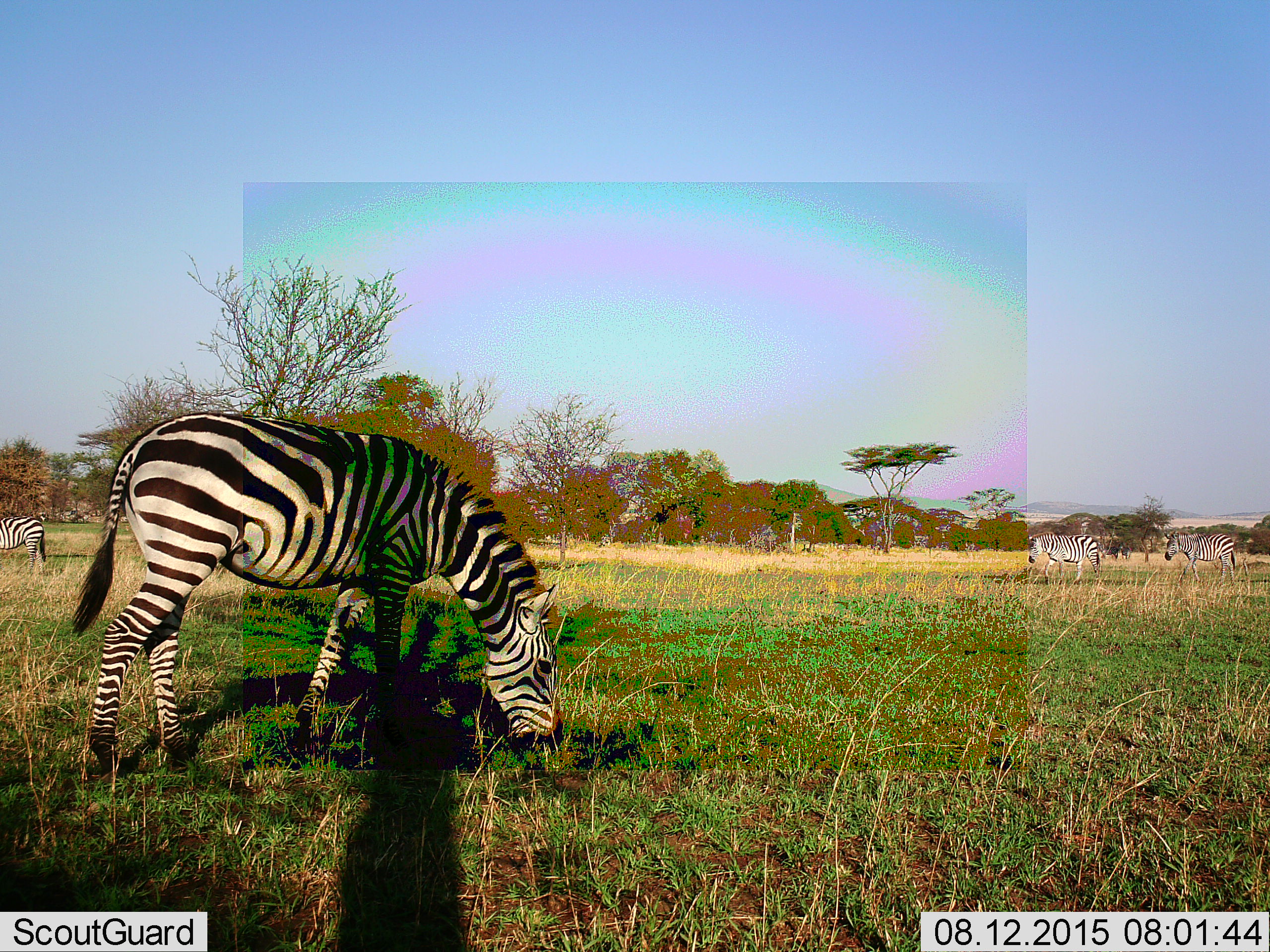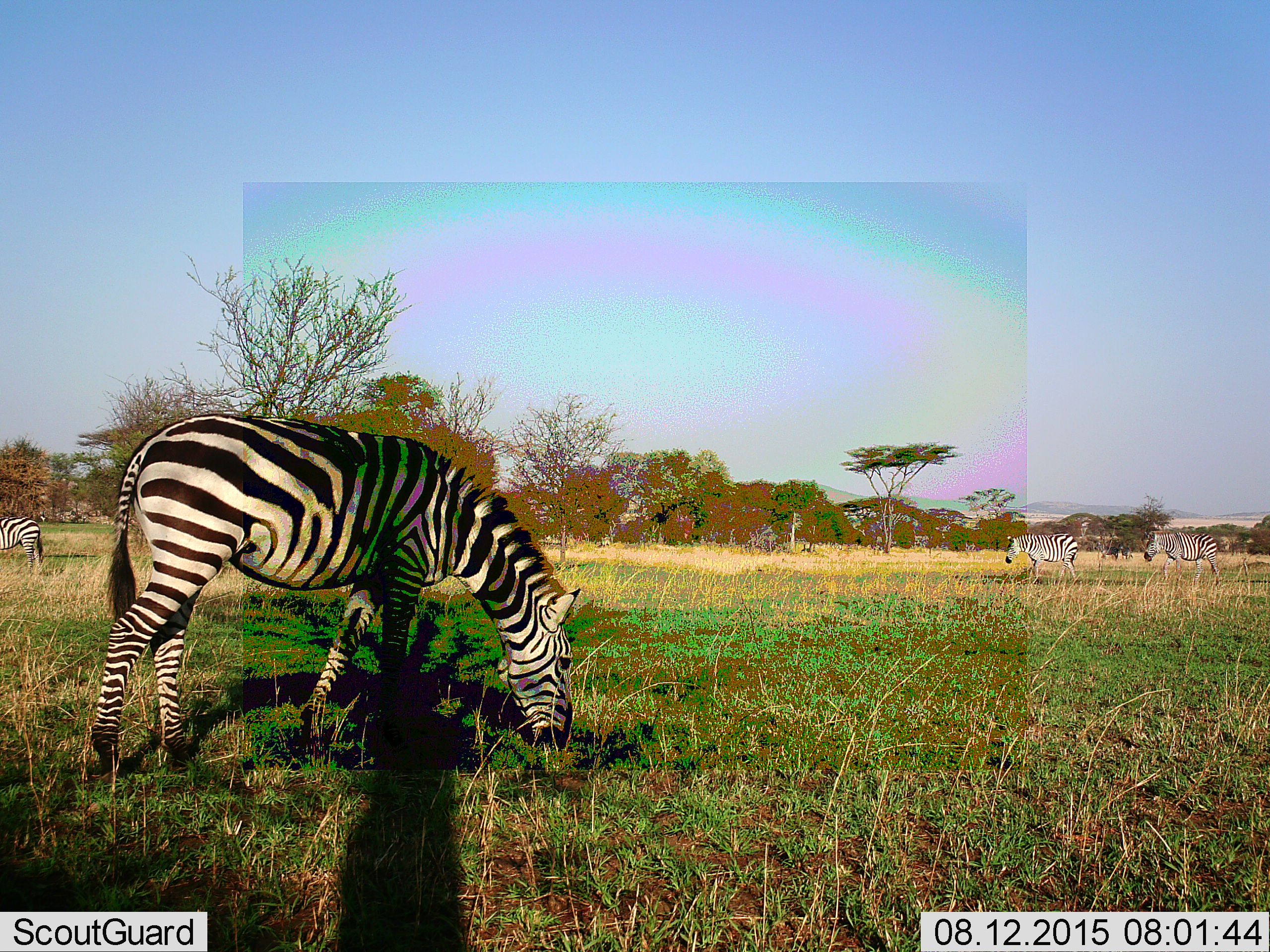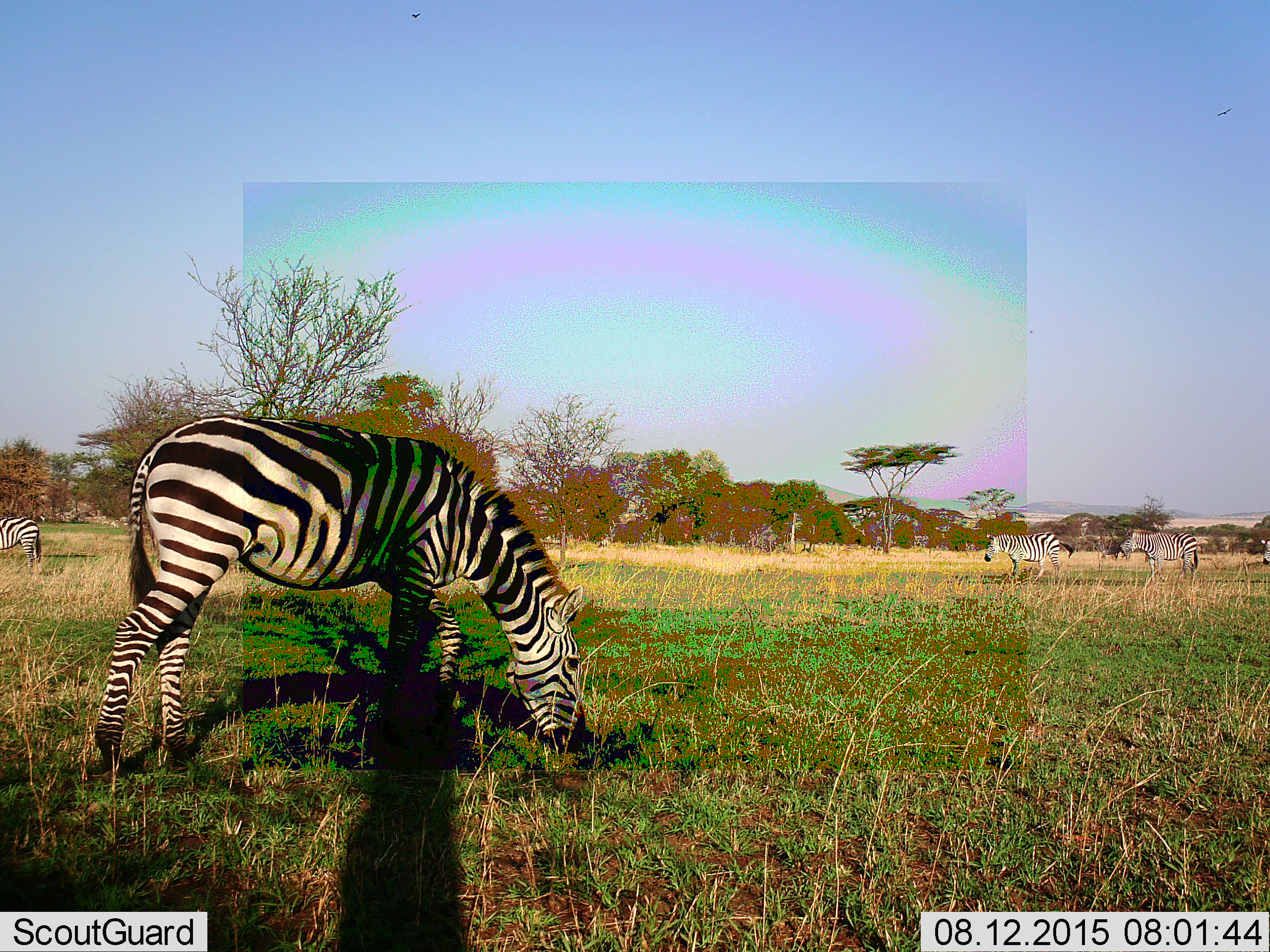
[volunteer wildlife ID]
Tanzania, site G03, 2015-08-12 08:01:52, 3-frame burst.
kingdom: Animalia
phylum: Chordata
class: Mammalia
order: Perissodactyla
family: Equidae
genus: Equus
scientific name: Equus quagga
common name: plains zebra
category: zebra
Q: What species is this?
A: Zebra (plains zebra) (Equus quagga).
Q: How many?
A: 5.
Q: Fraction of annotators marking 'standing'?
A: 32%.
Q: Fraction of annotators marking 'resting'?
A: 5%.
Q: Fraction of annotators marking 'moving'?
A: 68%.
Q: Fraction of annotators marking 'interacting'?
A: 0%.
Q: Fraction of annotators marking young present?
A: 0%.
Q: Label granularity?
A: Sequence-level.